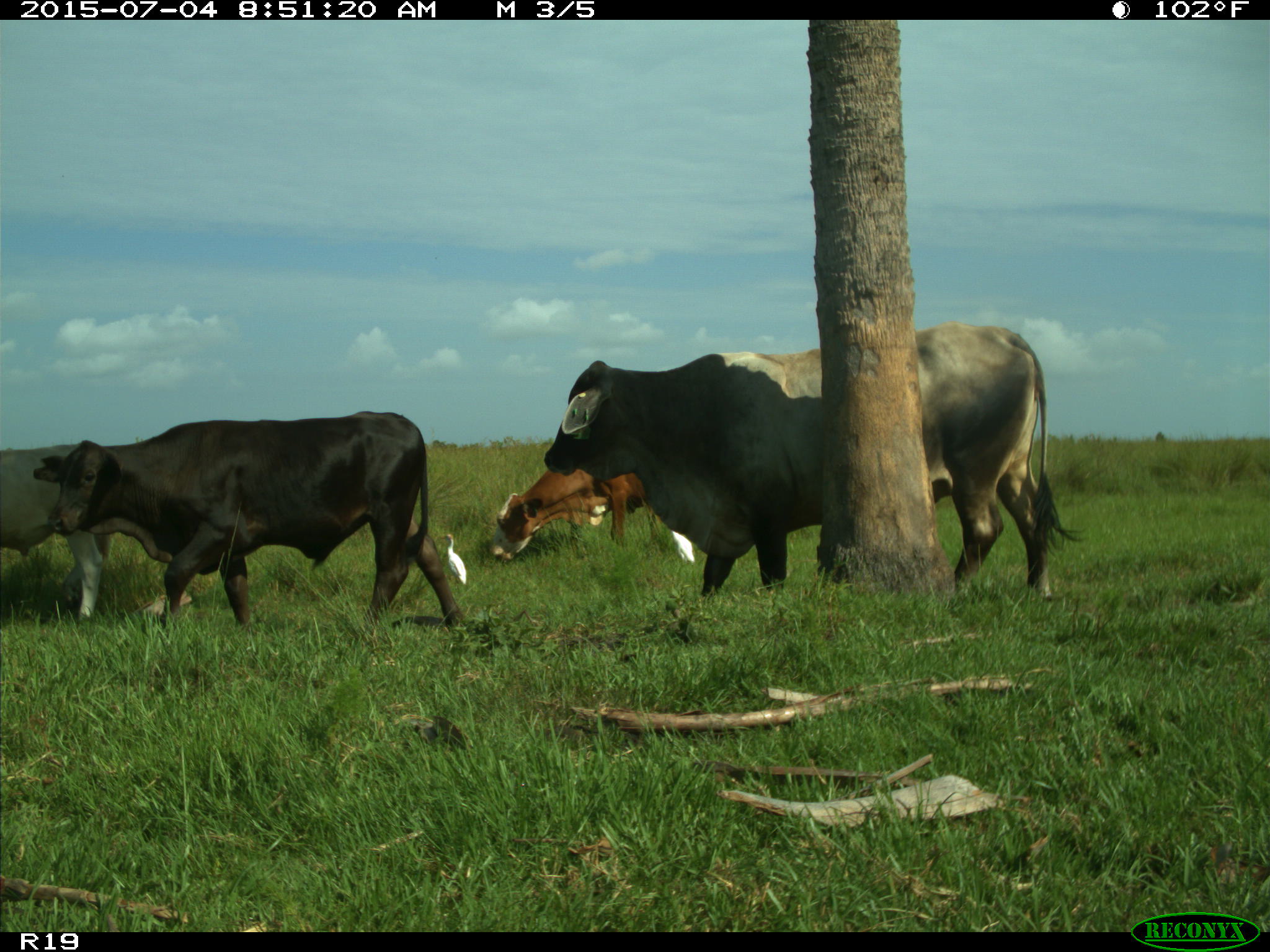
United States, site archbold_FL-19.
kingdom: Animalia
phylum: Chordata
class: Mammalia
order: Artiodactyla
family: Bovidae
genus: Bos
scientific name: Bos taurus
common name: domestic cow